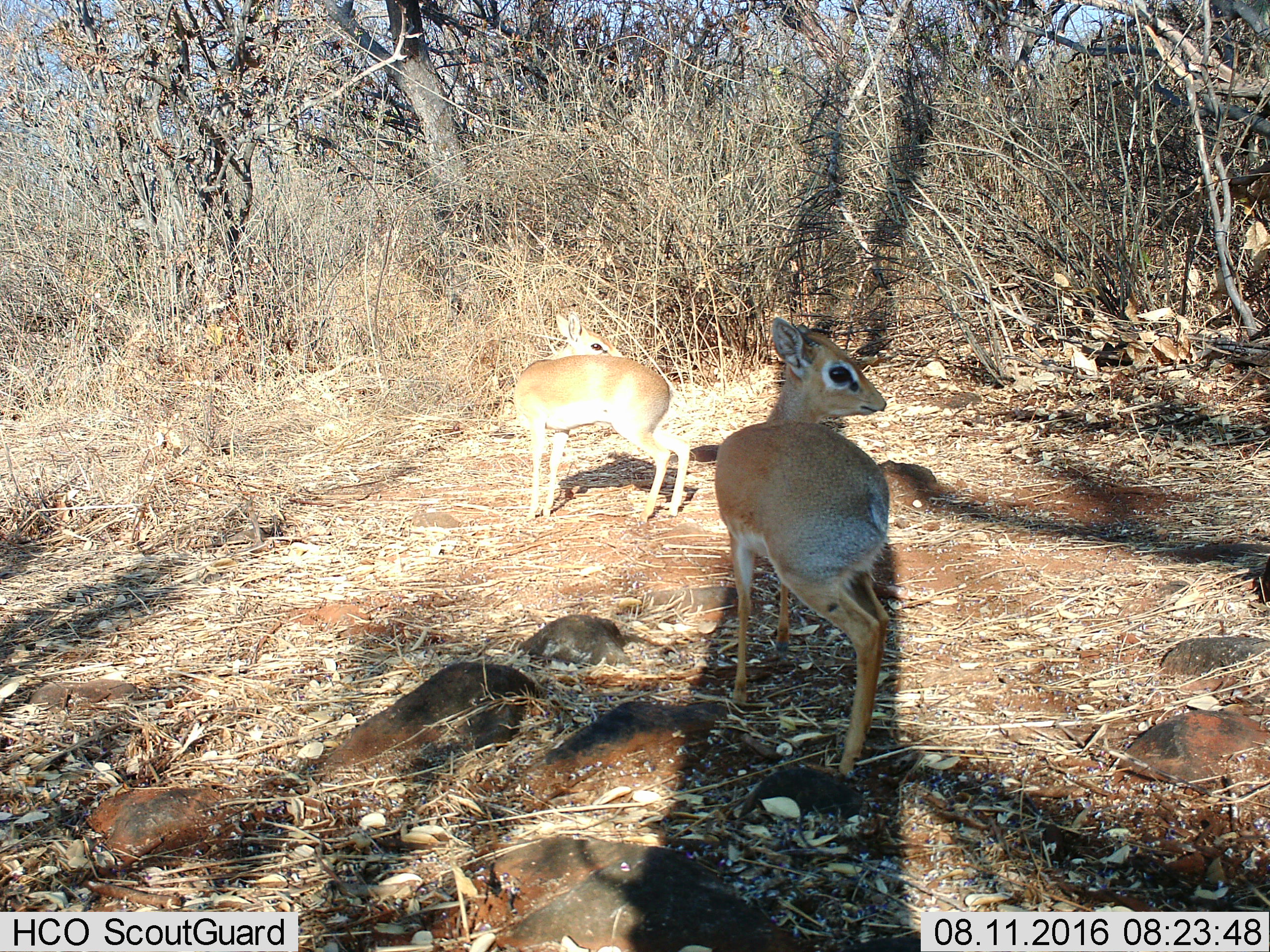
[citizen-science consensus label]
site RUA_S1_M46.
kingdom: Animalia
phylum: Chordata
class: Mammalia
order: Artiodactyla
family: Bovidae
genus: Madoqua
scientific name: Madoqua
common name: dik-dik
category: dikdik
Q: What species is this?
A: Dikdik (dik-dik) (Madoqua).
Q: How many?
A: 2.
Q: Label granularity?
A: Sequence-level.